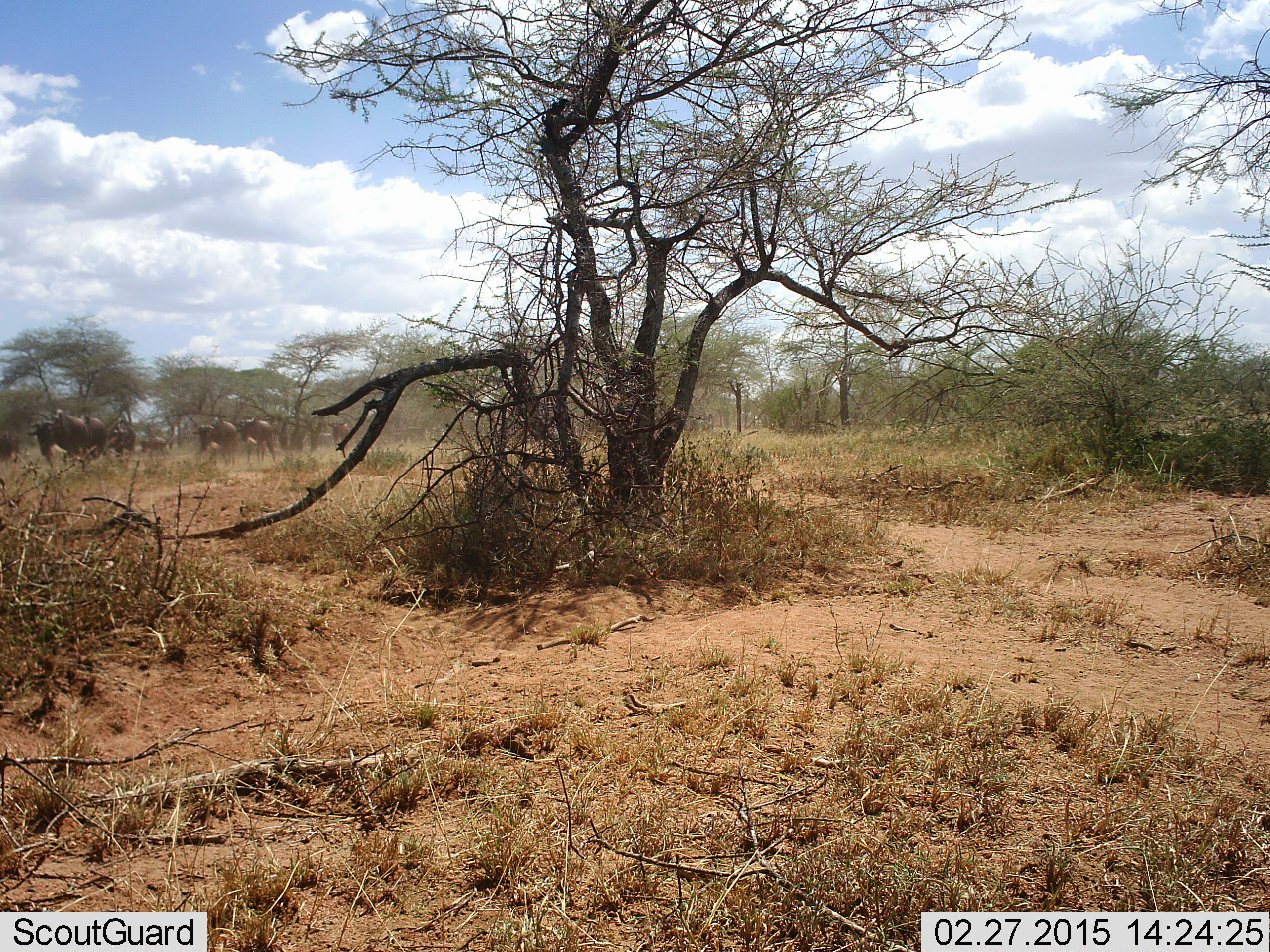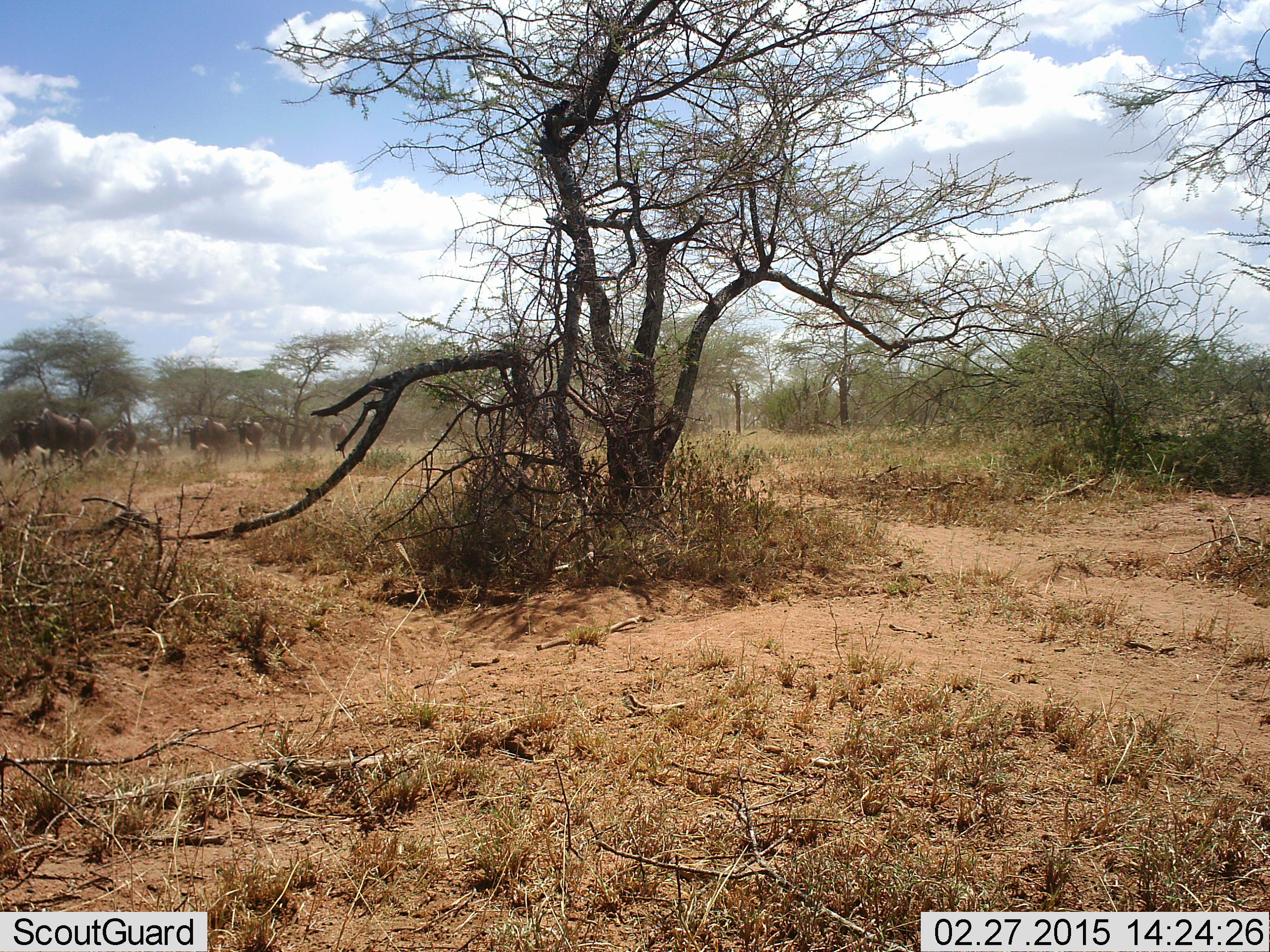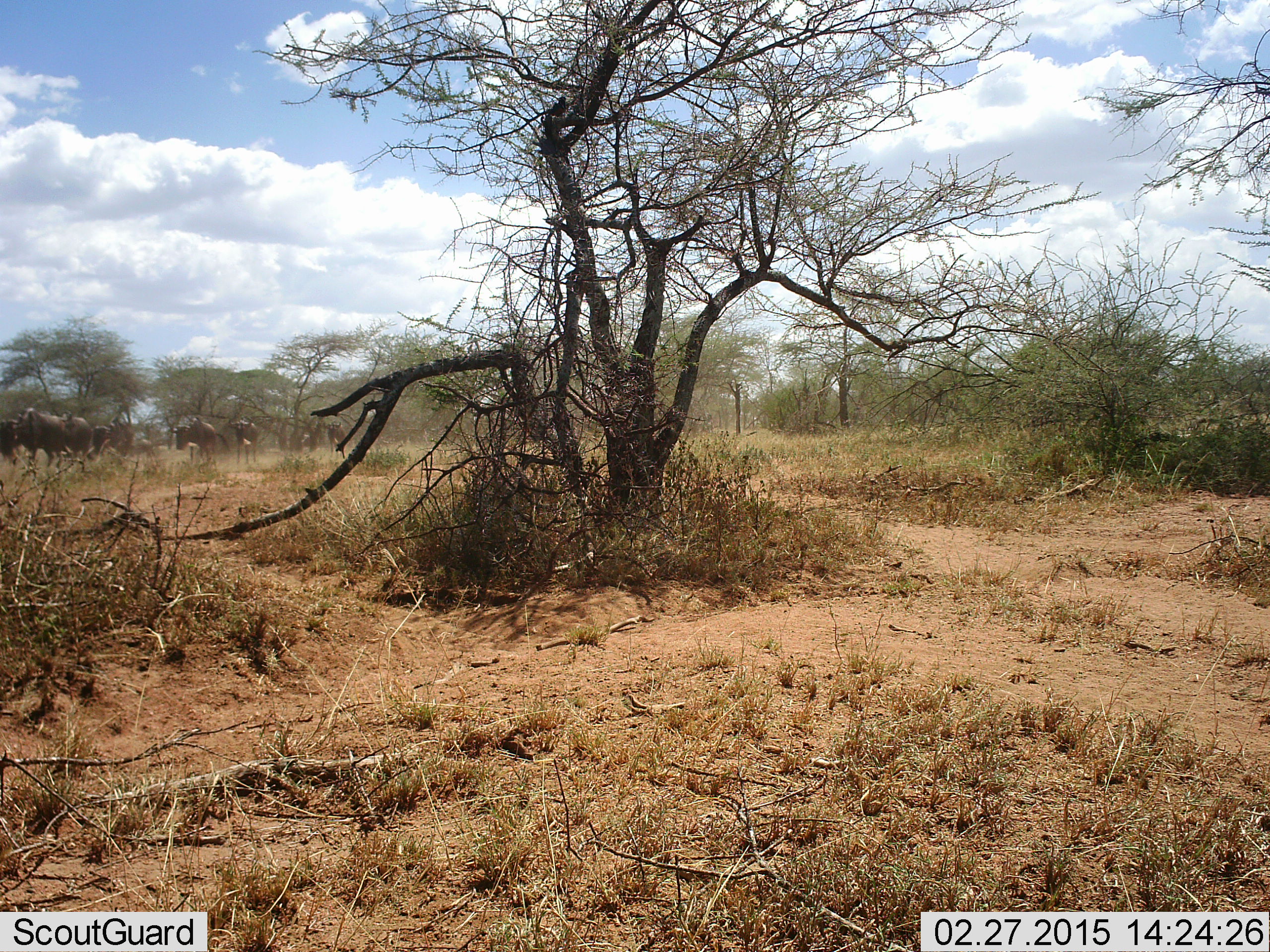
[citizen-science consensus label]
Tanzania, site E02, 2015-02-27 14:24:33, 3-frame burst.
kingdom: Animalia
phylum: Chordata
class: Mammalia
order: Artiodactyla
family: Bovidae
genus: Connochaetes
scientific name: Connochaetes taurinus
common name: blue wildebeest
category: wildebeest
Wildebeest (blue wildebeest) (Connochaetes taurinus), count 10. Behavior (volunteer vote fractions): standing 10%, resting 0%, moving 100%, interacting 0%. Young present (vote fraction): 20%. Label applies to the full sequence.